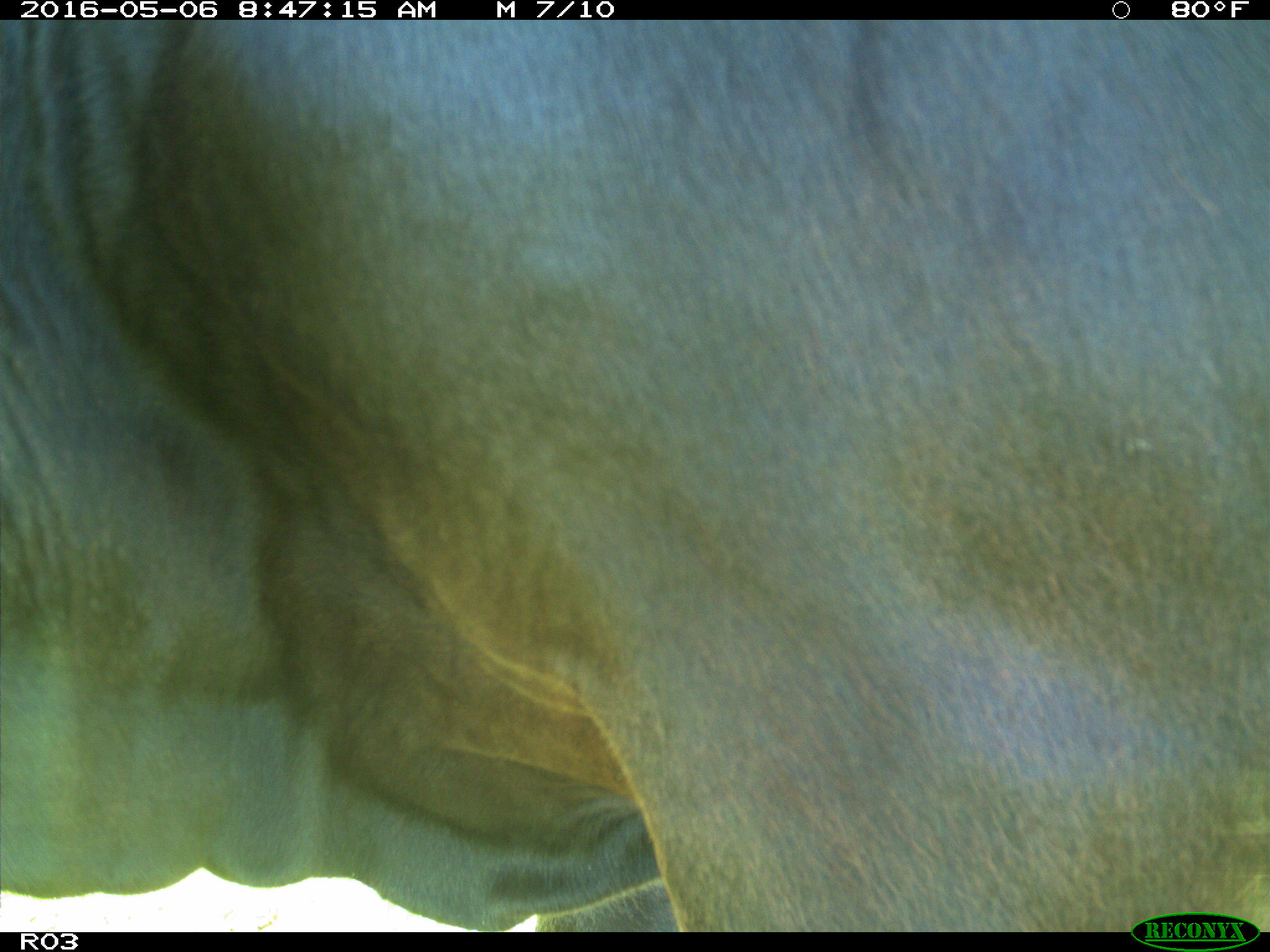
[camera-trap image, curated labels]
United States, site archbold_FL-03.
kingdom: Animalia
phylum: Chordata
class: Mammalia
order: Artiodactyla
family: Bovidae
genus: Bos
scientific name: Bos taurus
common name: domestic cow